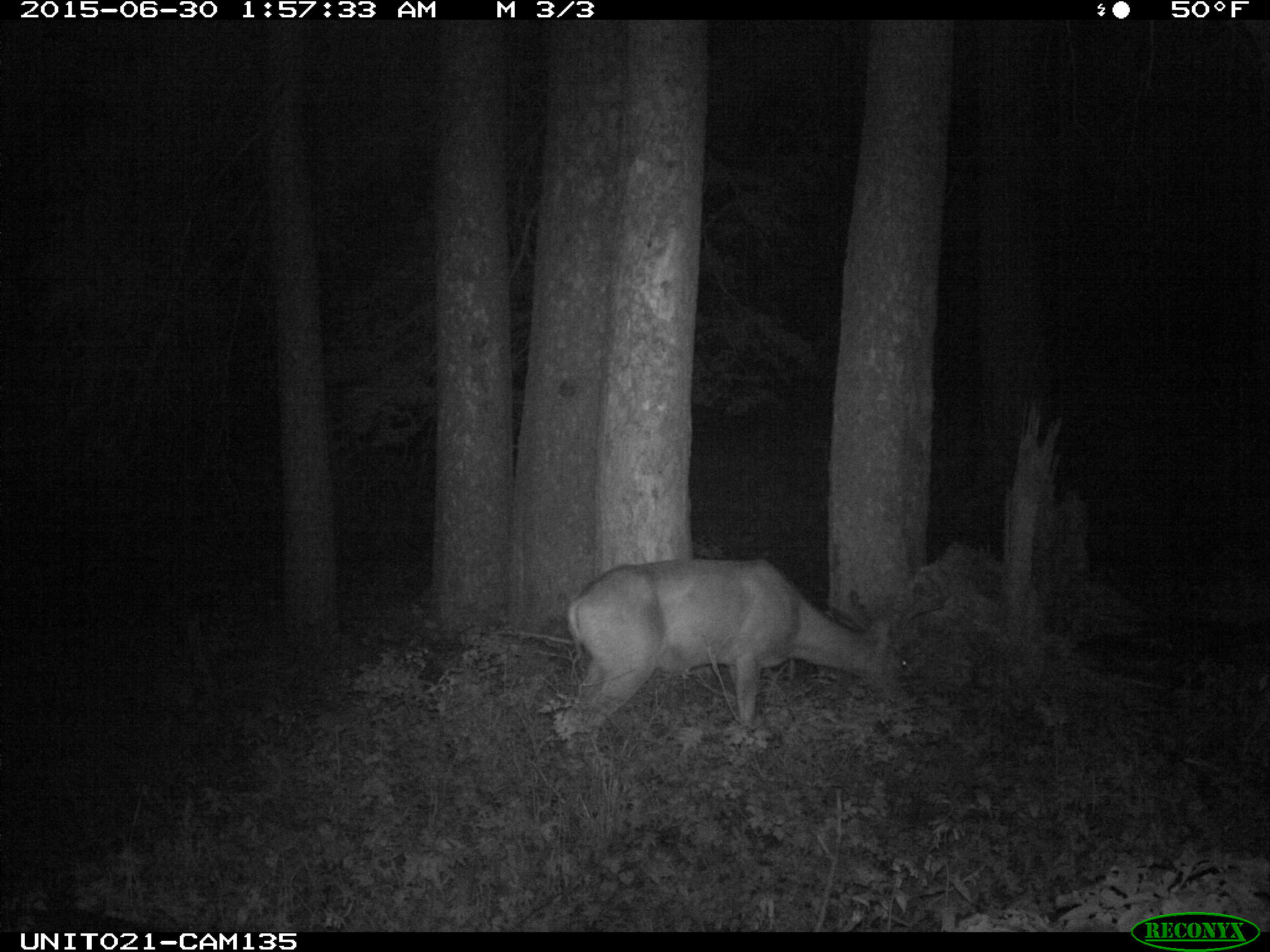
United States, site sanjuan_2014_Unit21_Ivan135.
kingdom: Animalia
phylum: Chordata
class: Mammalia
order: Artiodactyla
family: Cervidae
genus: Odocoileus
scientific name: Odocoileus hemionus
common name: mule deer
Odocoileus hemionus (mule deer).